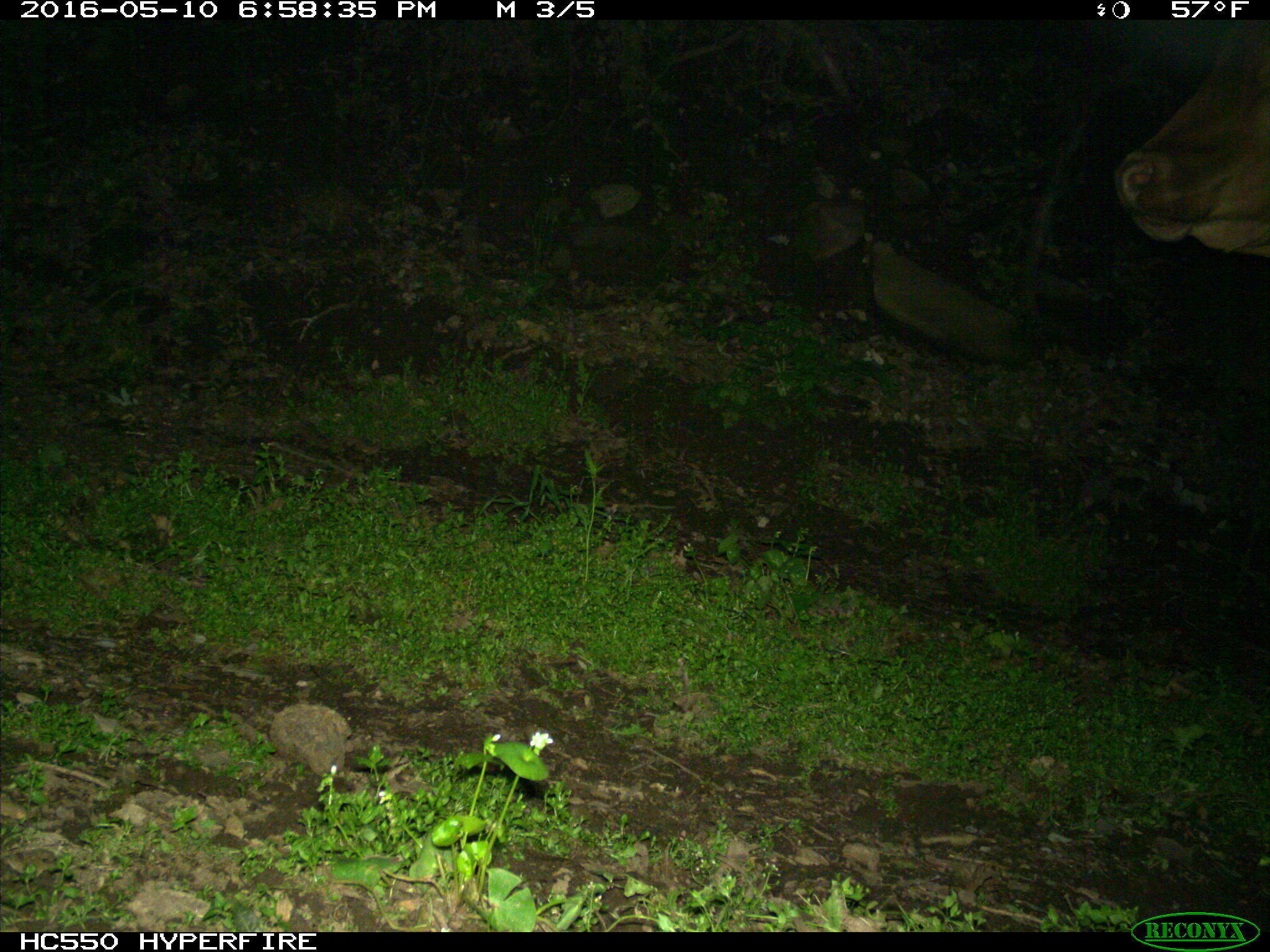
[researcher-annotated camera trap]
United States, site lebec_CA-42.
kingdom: Animalia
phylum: Chordata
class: Mammalia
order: Artiodactyla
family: Bovidae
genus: Bos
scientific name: Bos taurus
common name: domestic cow